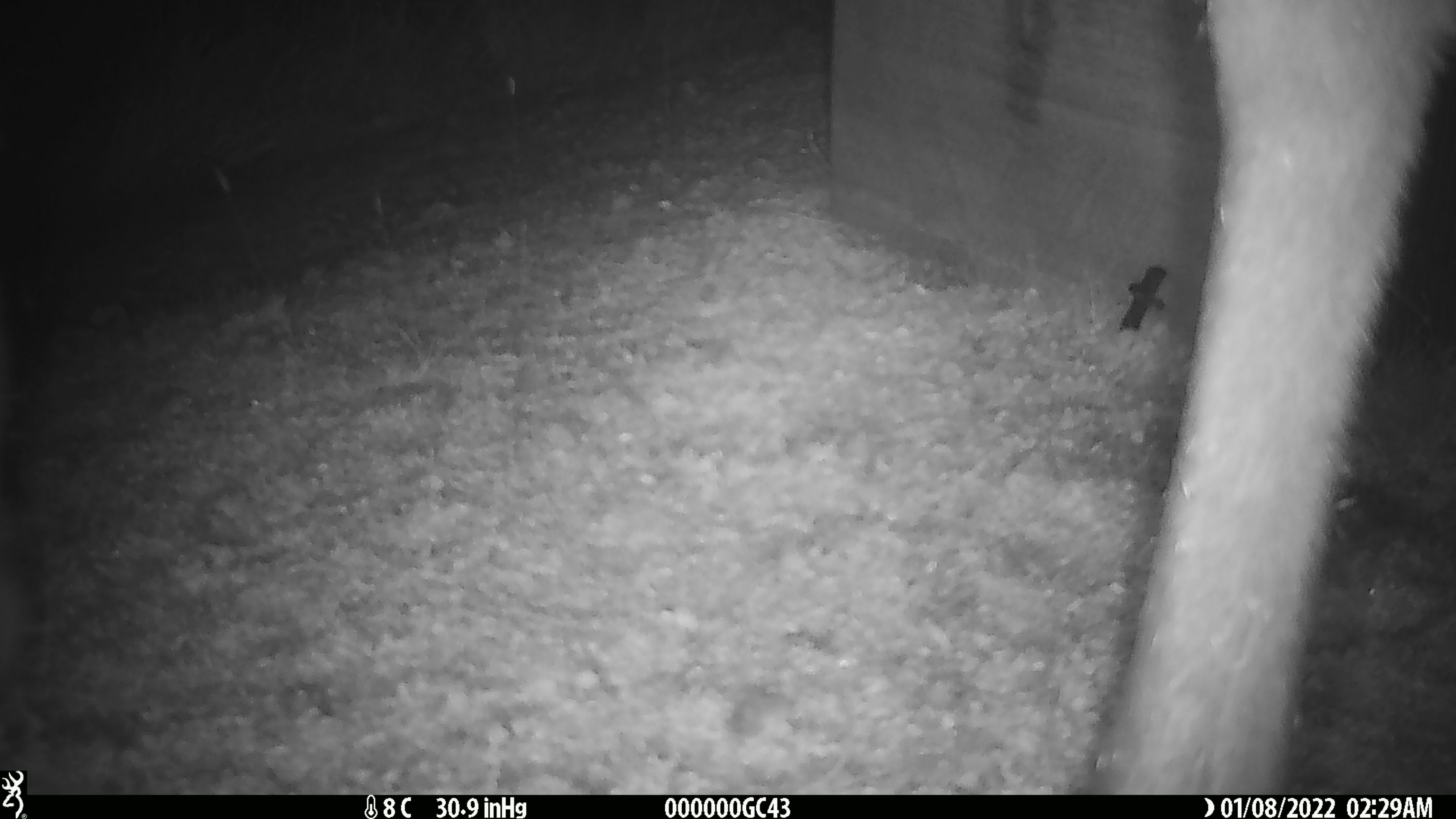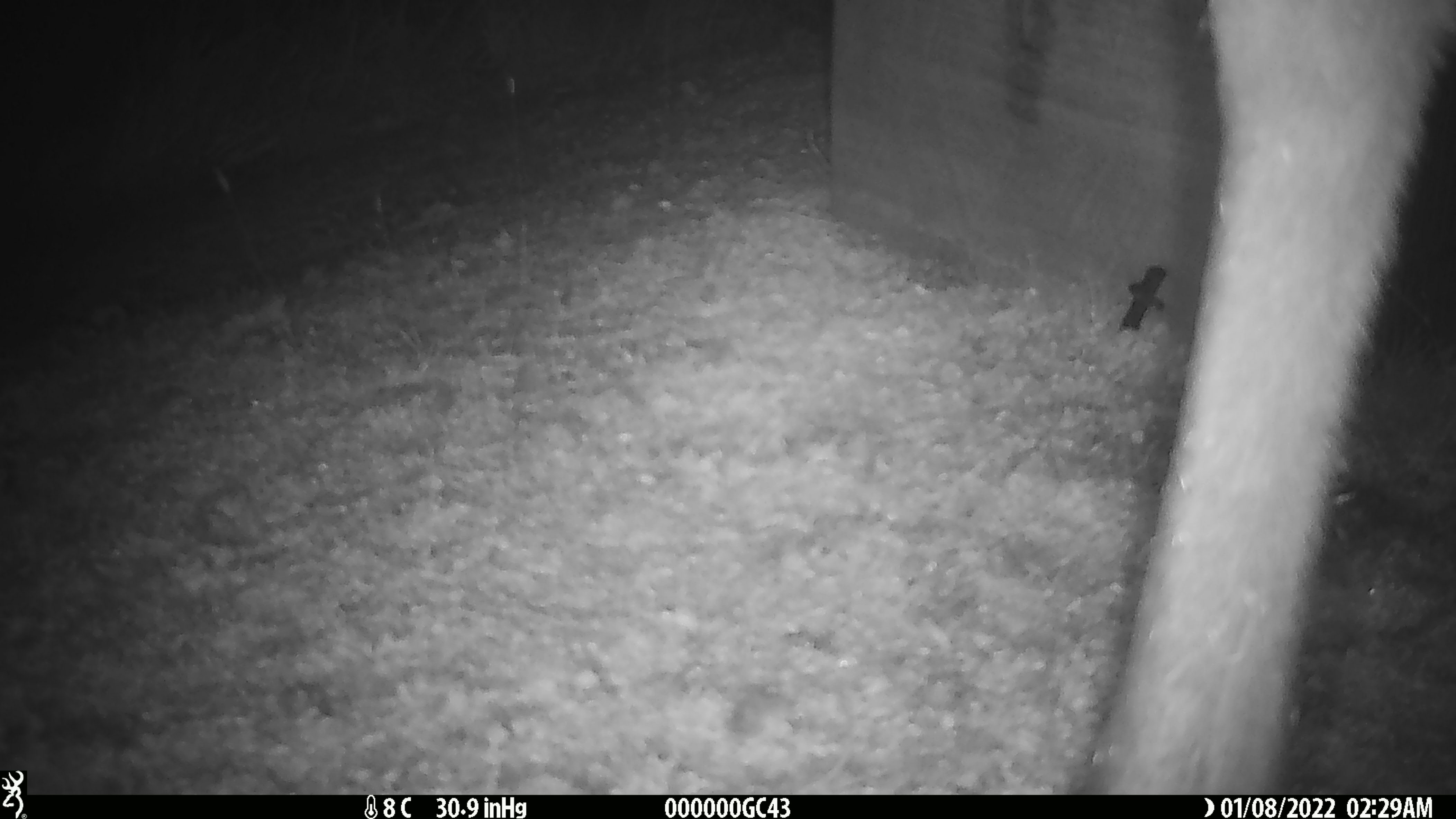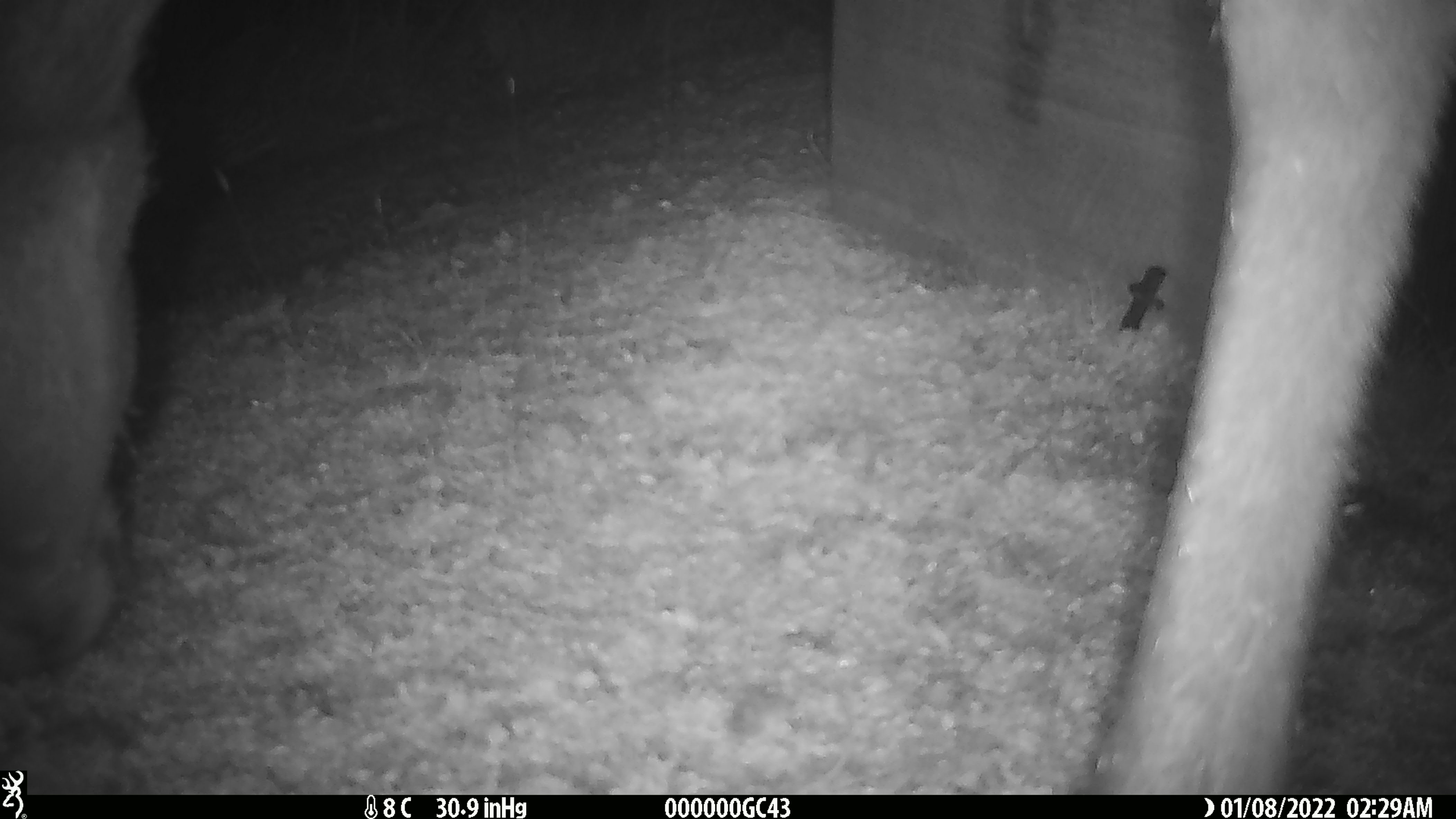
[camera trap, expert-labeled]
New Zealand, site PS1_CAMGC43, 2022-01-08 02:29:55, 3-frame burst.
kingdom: Animalia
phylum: Chordata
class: Mammalia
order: Artiodactyla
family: Cervidae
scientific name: Cervidae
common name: deer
Deer (Cervidae).